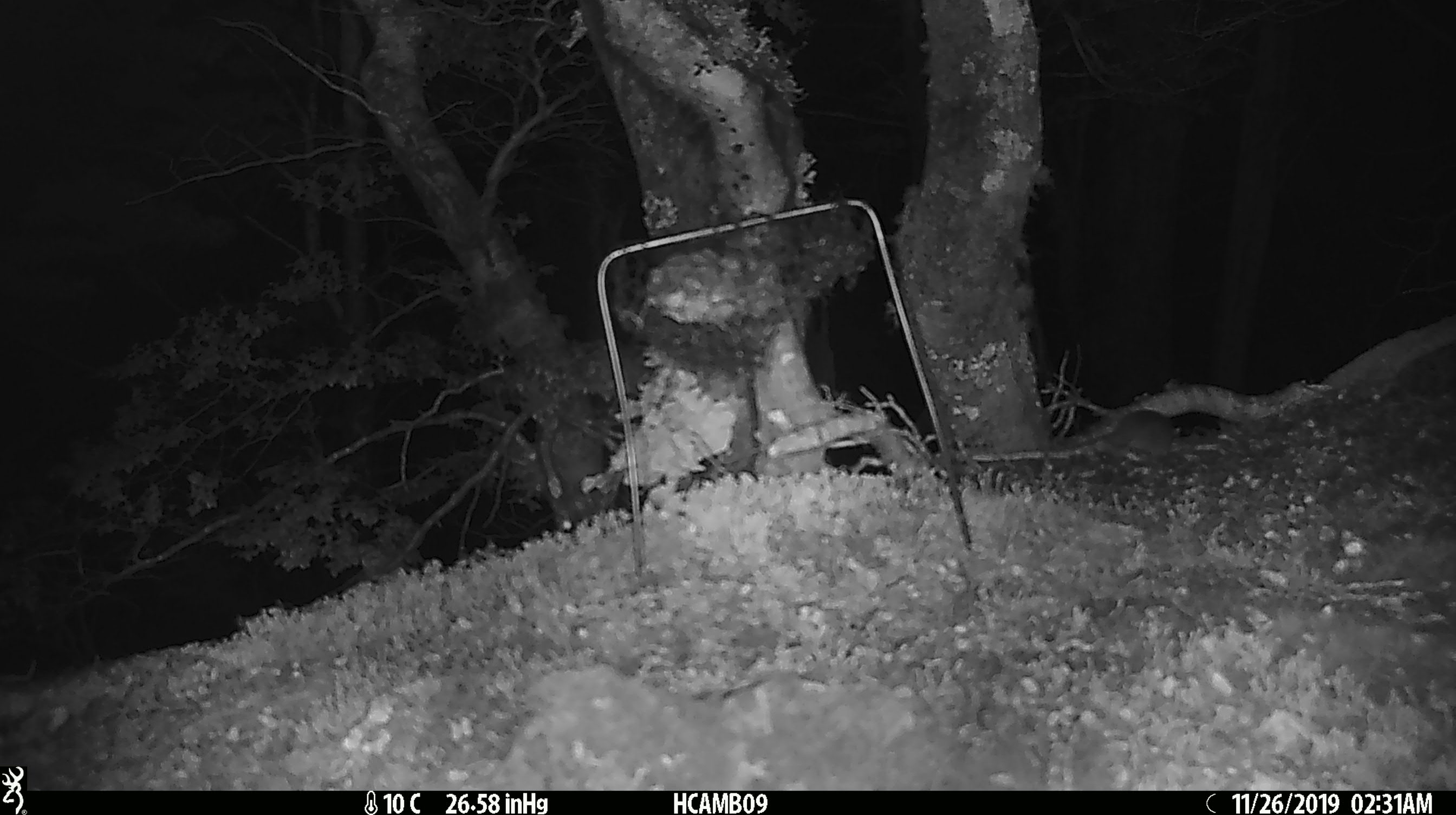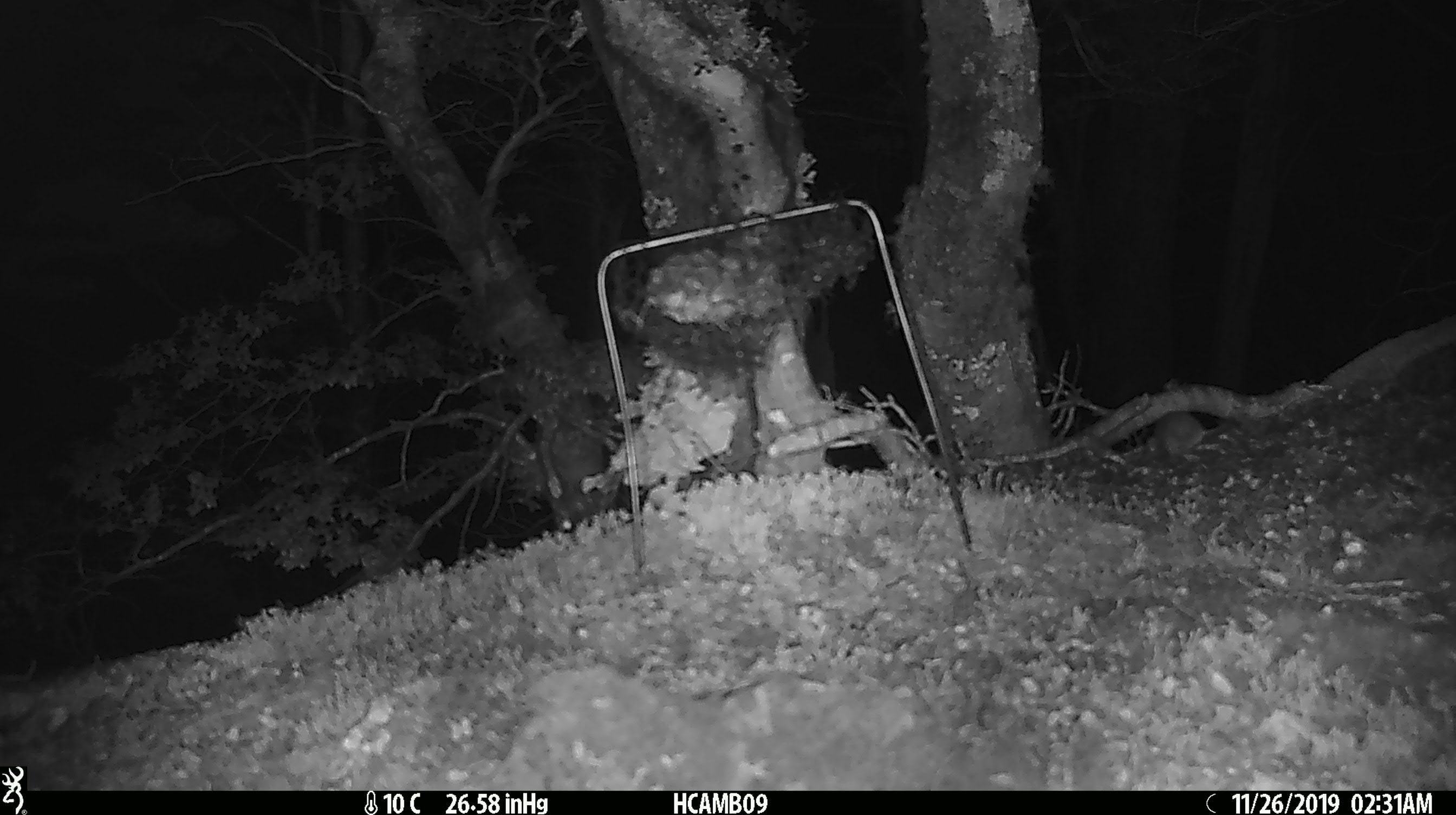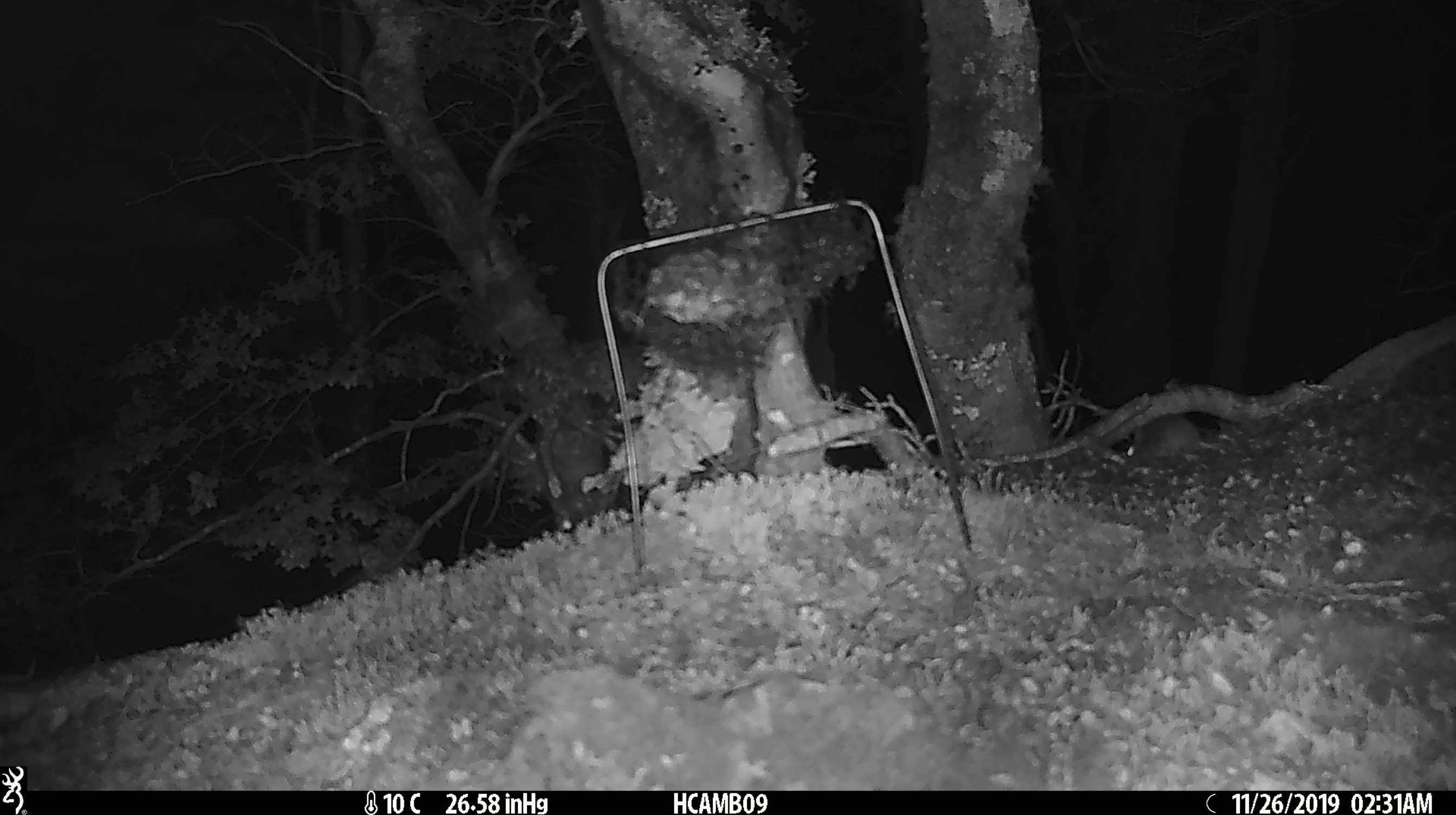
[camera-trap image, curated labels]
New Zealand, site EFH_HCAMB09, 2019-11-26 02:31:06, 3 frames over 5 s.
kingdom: Animalia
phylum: Chordata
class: Mammalia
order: Rodentia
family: Muridae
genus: Mus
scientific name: Mus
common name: mouse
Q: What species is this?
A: Mouse (Mus).